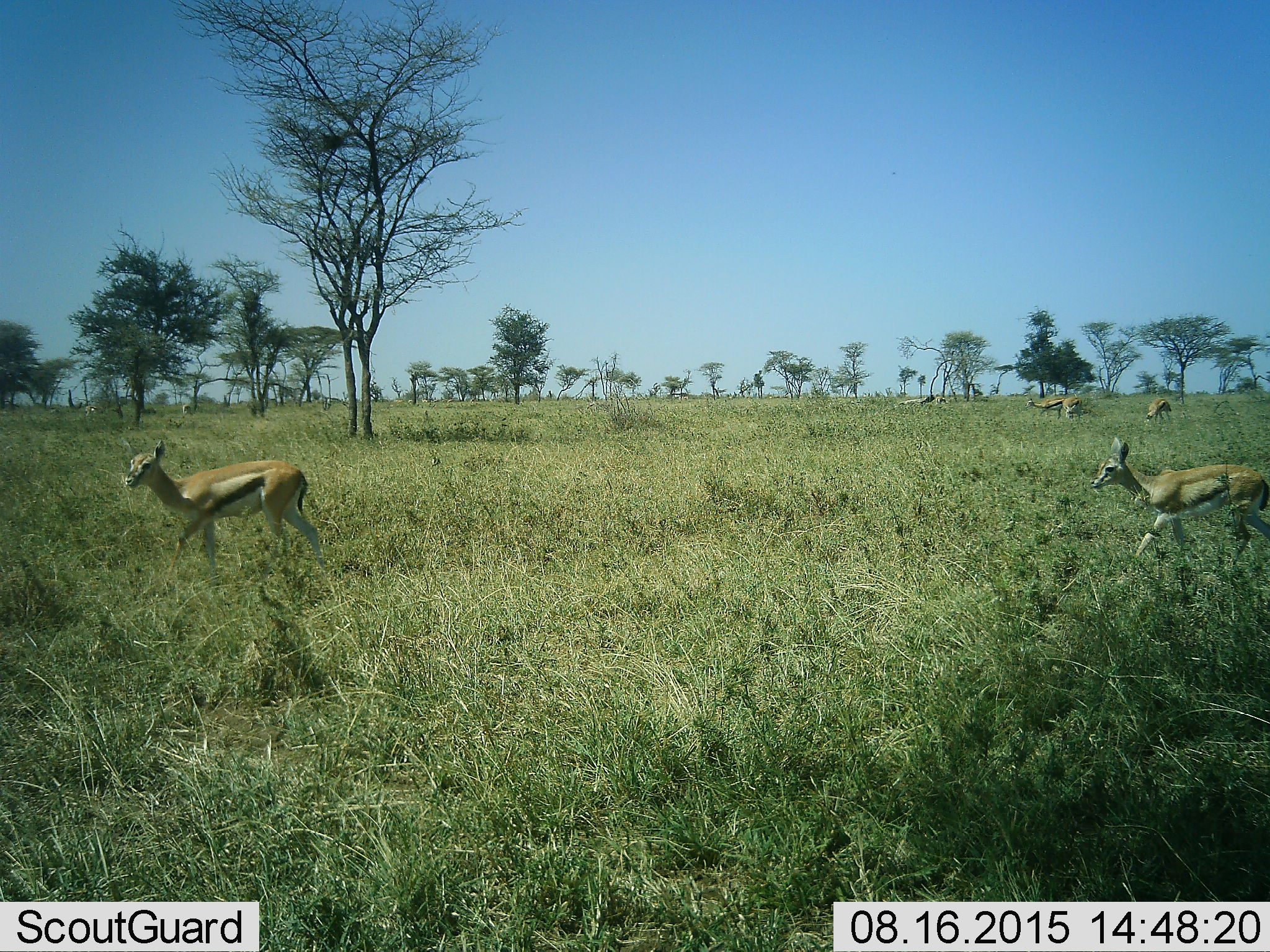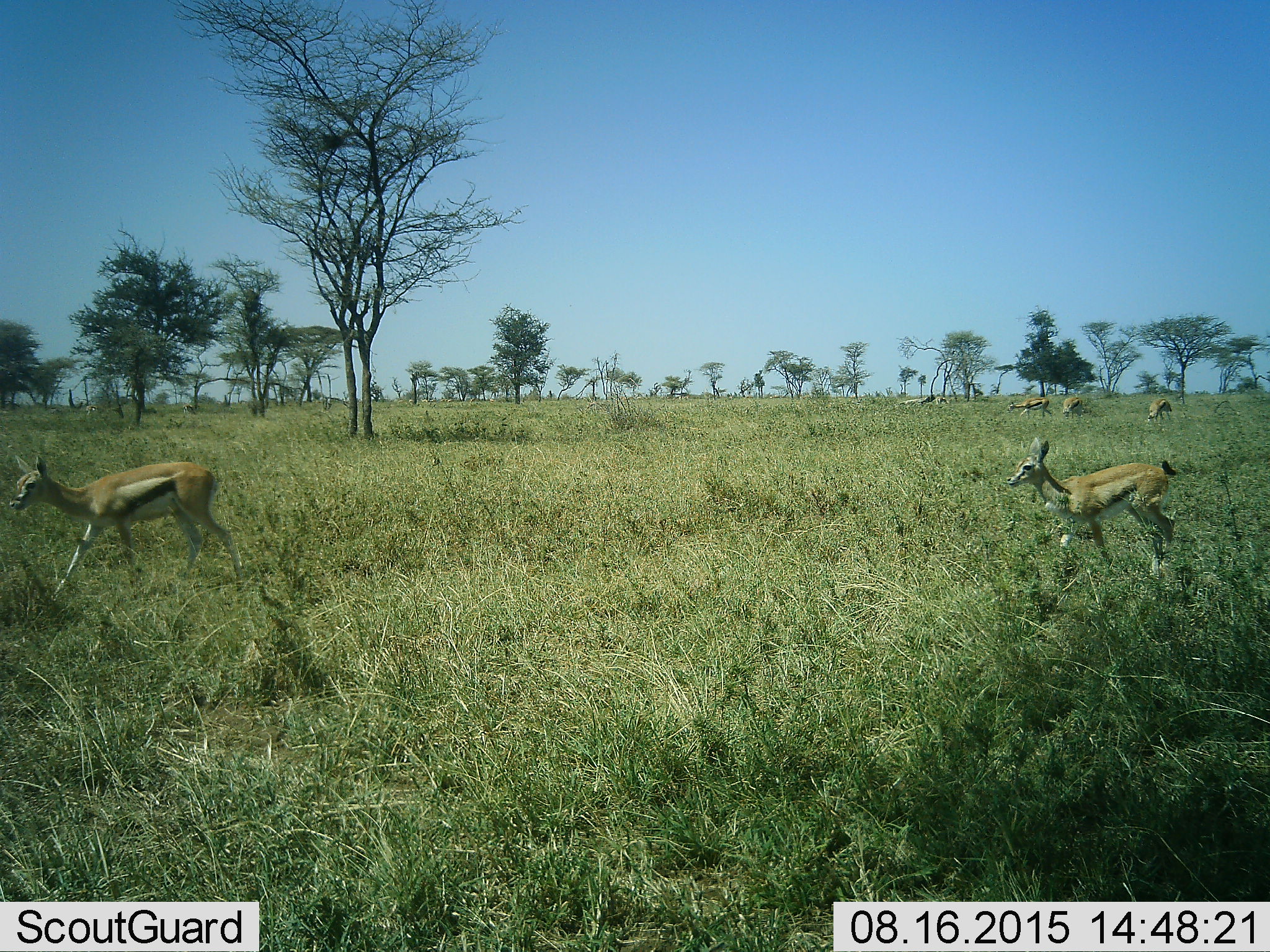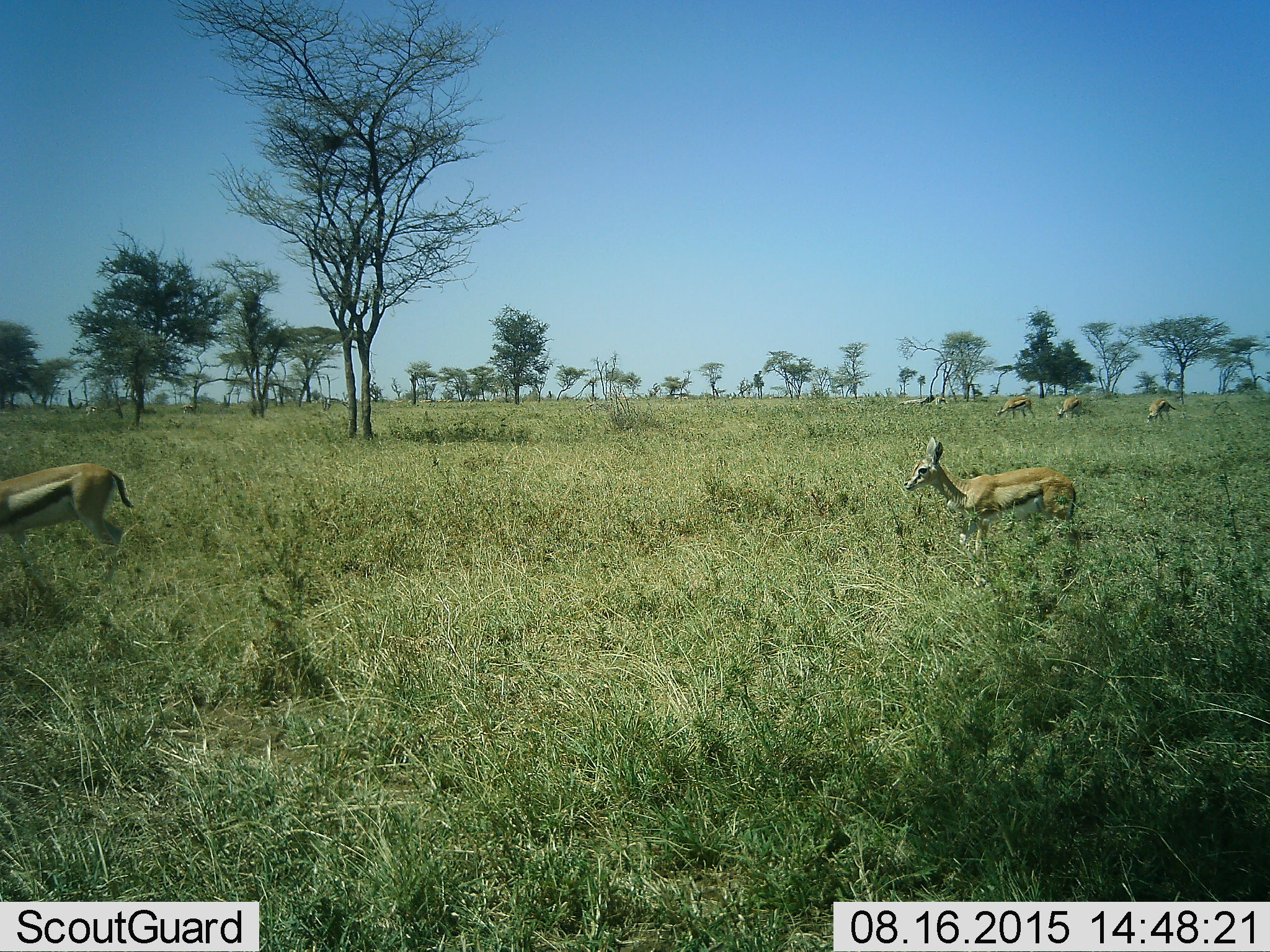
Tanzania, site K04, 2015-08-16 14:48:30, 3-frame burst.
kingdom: Animalia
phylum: Chordata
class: Mammalia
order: Artiodactyla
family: Bovidae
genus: Eudorcas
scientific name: Eudorcas thomsonii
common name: thomson's gazelle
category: gazellethomsons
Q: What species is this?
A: Gazellethomsons (thomson's gazelle) (Eudorcas thomsonii).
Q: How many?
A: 6.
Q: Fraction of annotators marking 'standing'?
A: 56%.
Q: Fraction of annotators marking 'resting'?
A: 0%.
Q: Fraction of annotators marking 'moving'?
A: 100%.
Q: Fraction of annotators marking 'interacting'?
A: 0%.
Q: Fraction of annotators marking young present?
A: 11%.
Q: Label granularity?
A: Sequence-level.